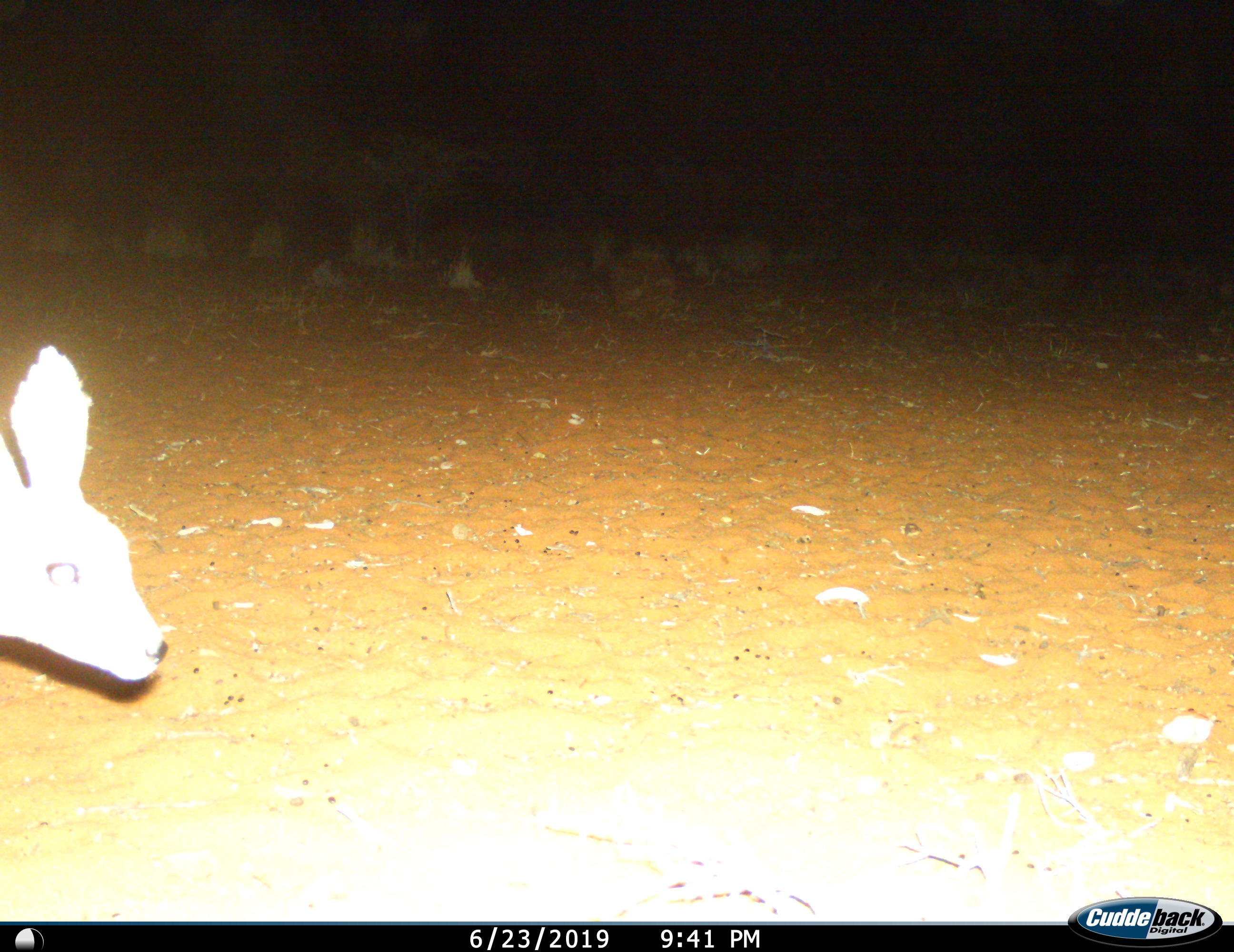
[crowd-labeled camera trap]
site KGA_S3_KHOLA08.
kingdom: Animalia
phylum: Chordata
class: Mammalia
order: Artiodactyla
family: Bovidae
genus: Raphicerus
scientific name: Raphicerus campestris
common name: steenbok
Steenbok (Raphicerus campestris), count 1. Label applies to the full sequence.